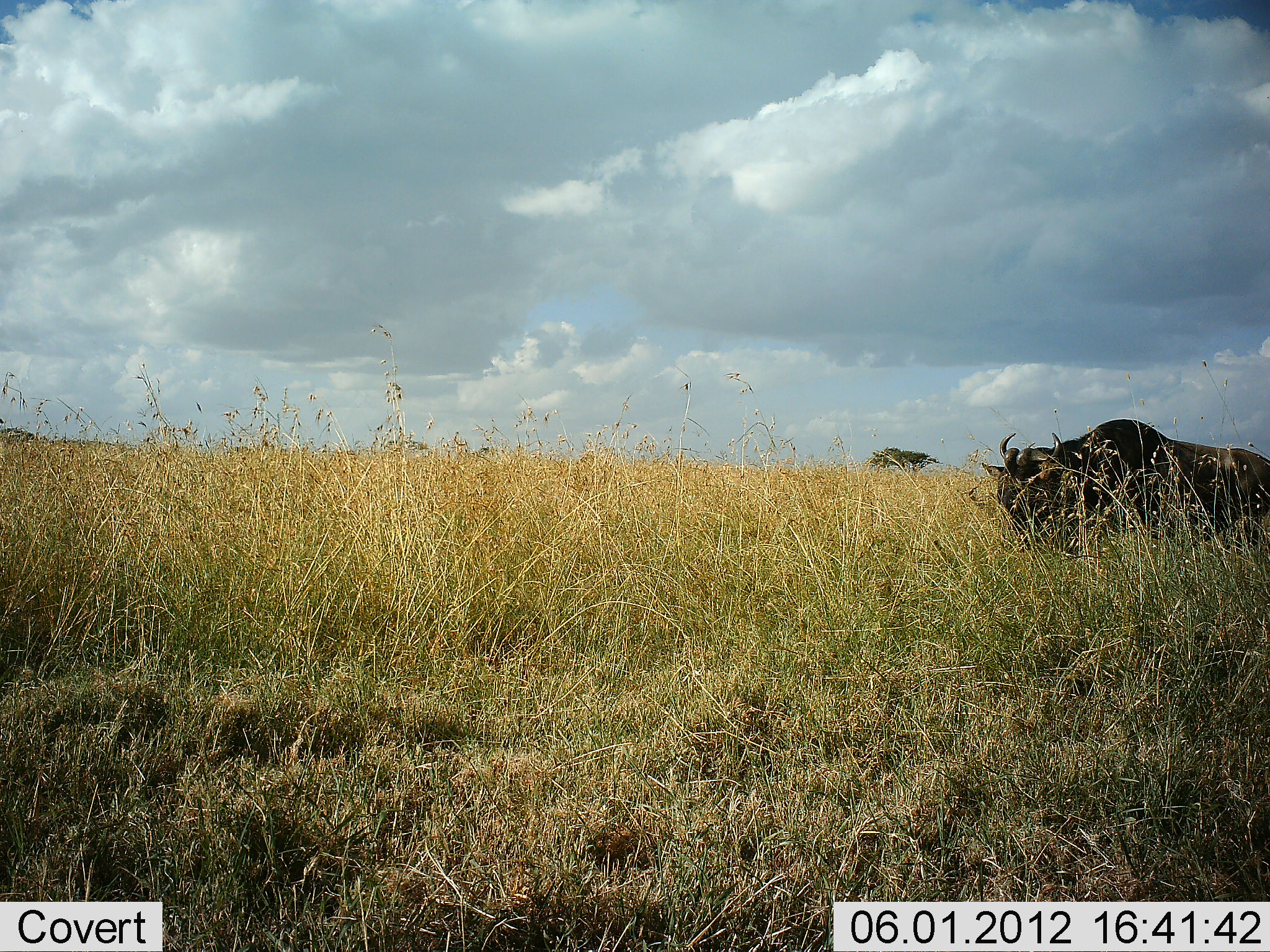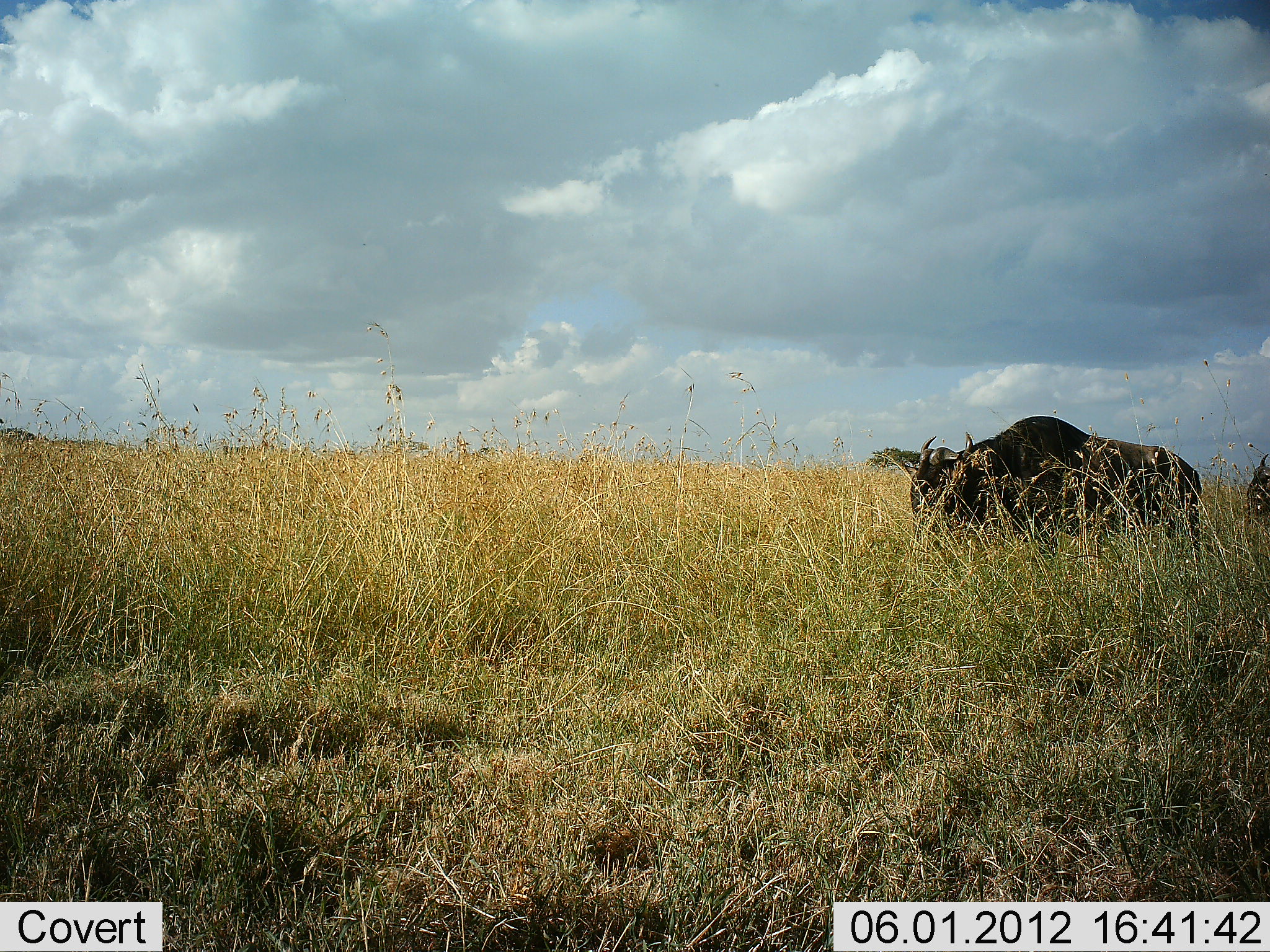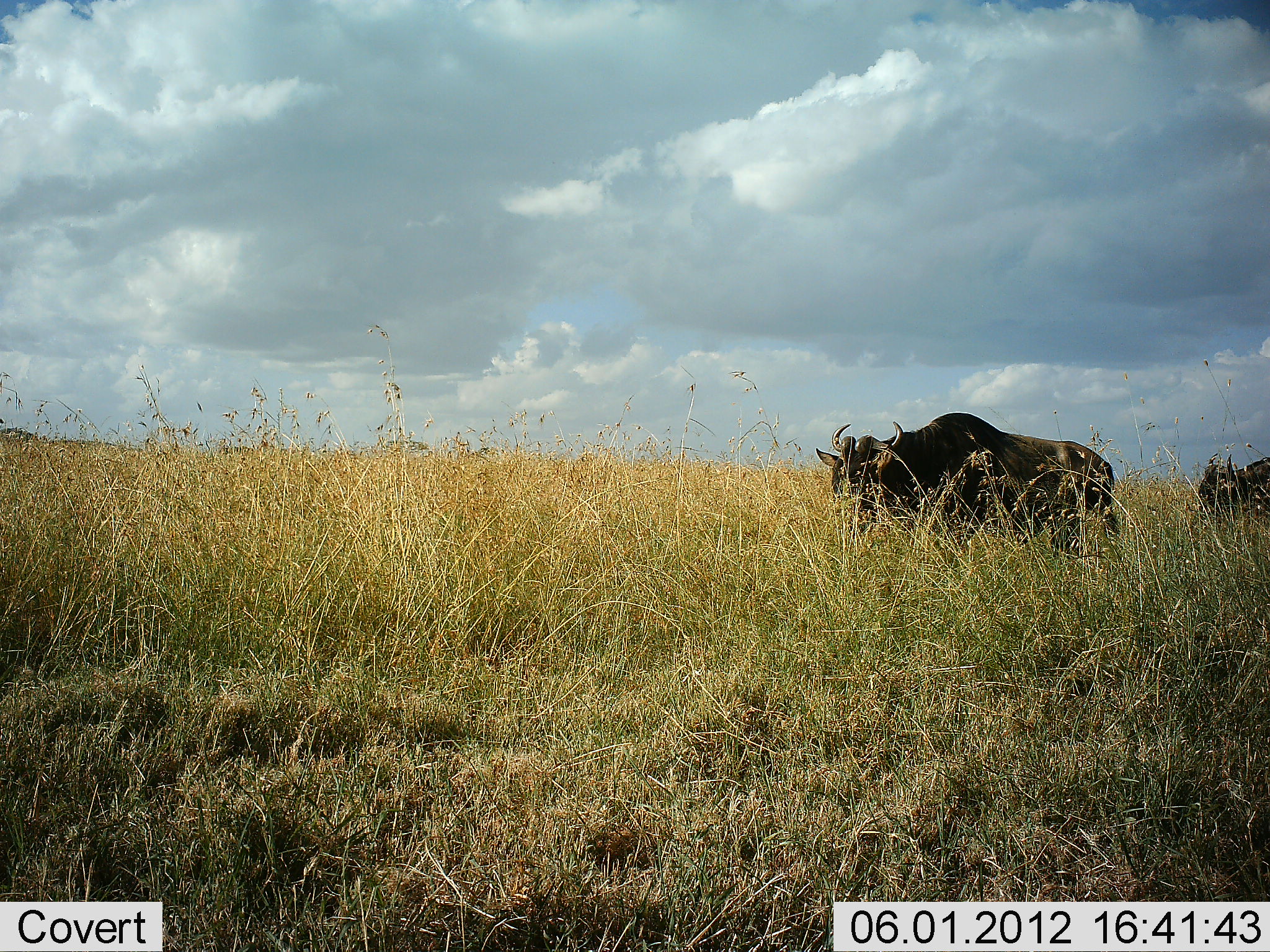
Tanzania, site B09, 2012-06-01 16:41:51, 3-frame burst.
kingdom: Animalia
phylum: Chordata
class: Mammalia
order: Artiodactyla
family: Bovidae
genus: Connochaetes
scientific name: Connochaetes taurinus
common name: blue wildebeest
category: wildebeest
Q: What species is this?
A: Wildebeest (blue wildebeest) (Connochaetes taurinus).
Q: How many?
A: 2.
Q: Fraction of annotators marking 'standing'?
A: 10%.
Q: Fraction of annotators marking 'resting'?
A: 0%.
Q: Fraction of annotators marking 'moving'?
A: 90%.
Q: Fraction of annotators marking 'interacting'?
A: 0%.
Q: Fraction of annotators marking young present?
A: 0%.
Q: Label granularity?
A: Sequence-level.